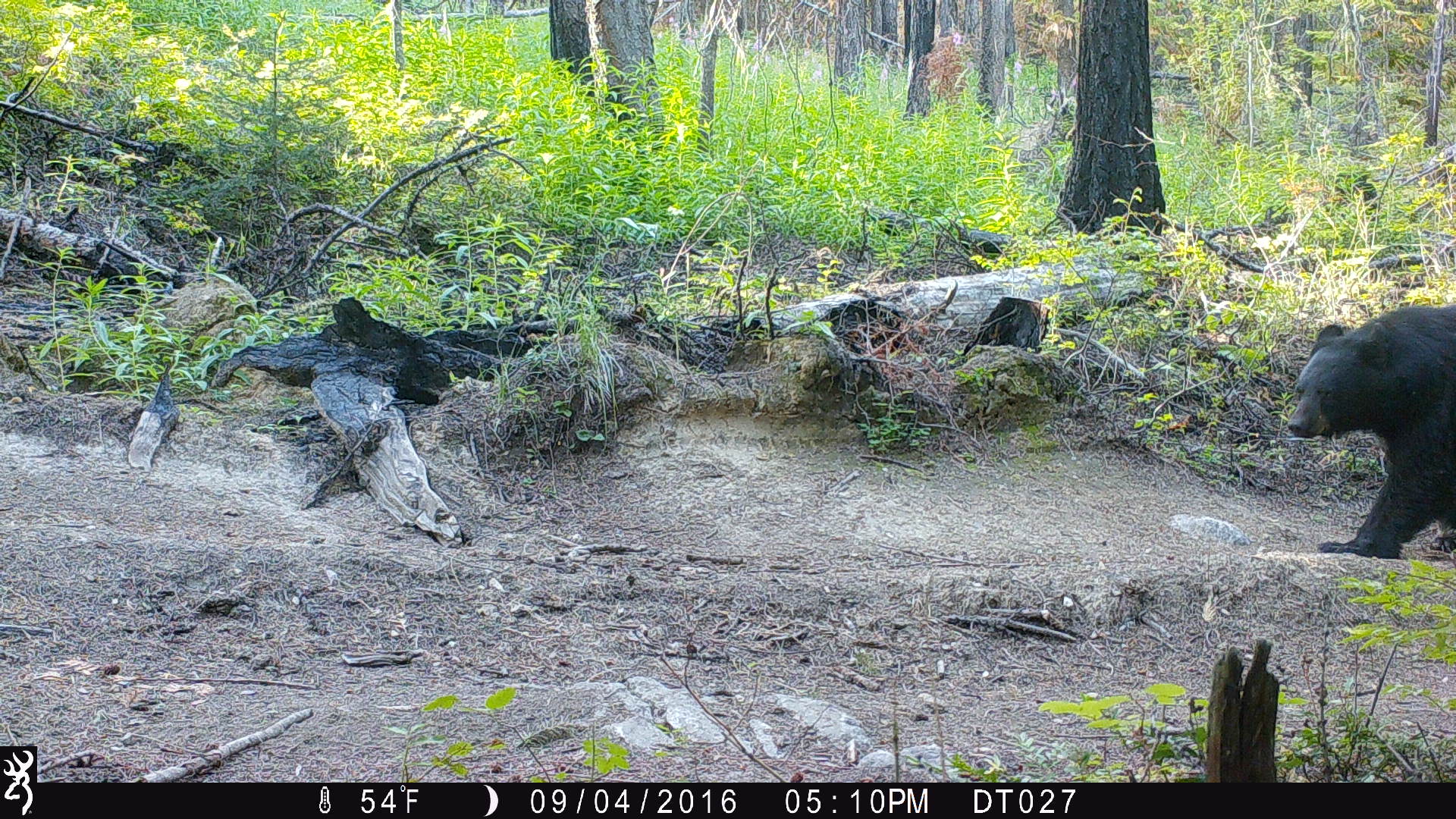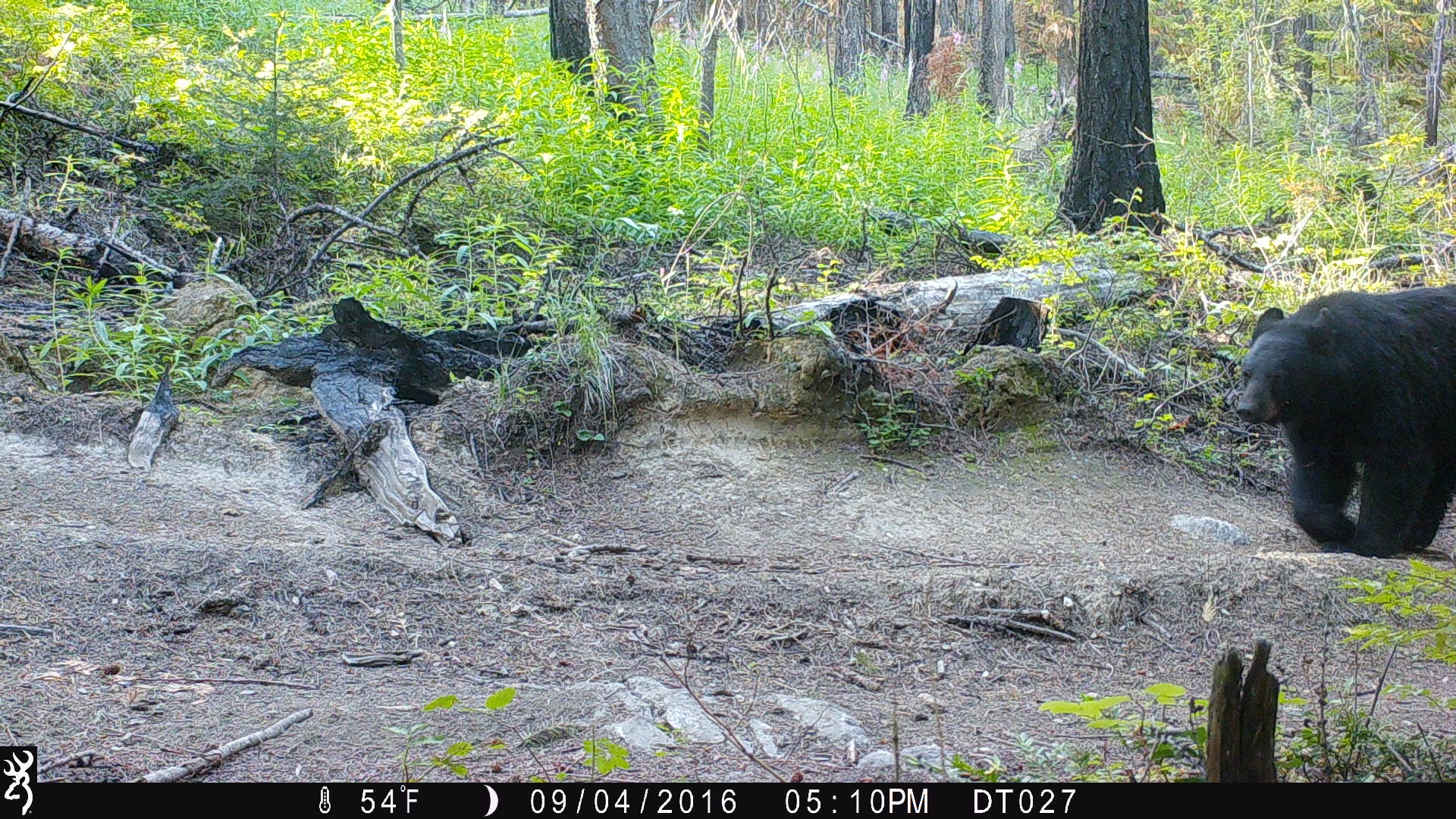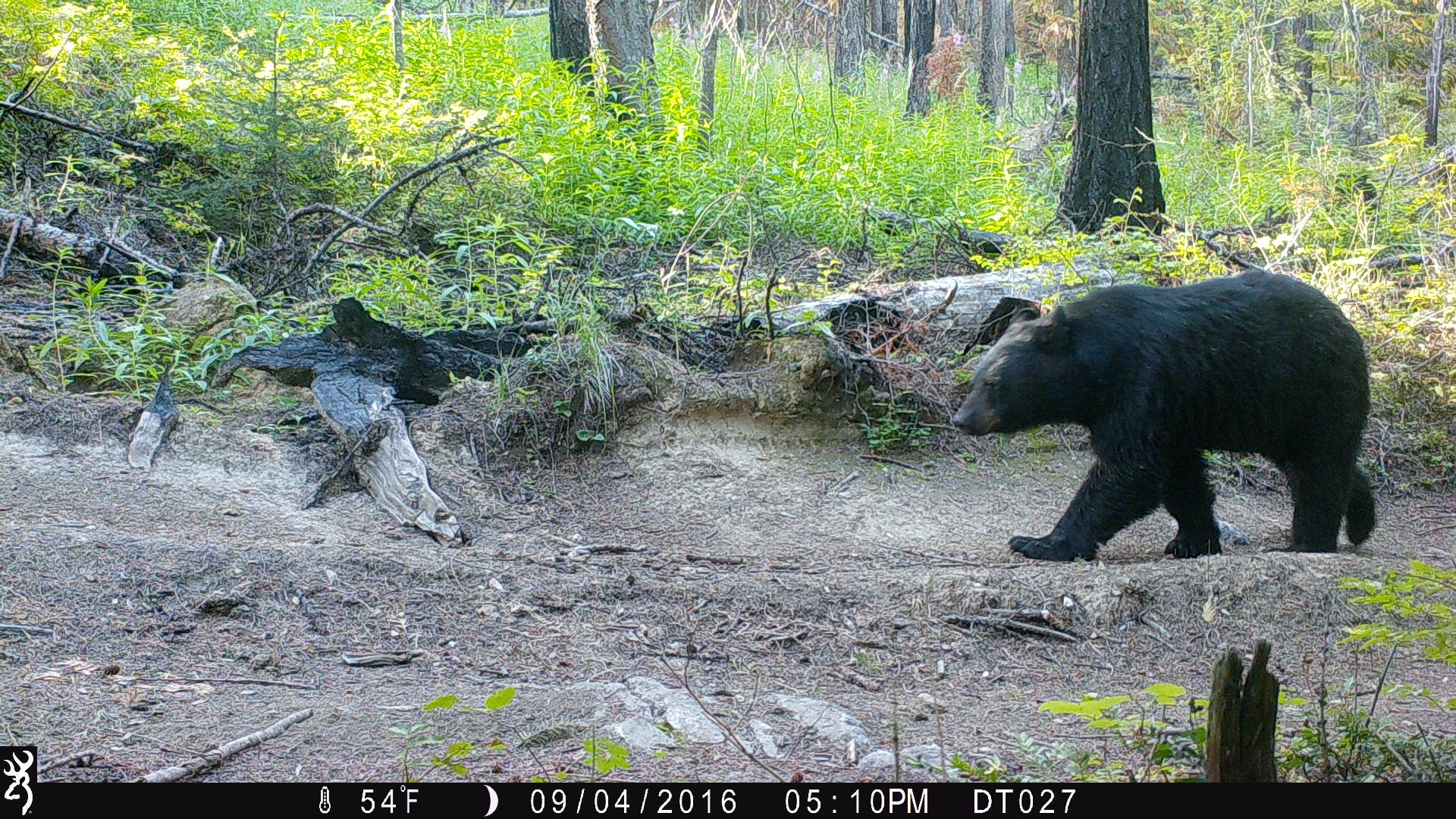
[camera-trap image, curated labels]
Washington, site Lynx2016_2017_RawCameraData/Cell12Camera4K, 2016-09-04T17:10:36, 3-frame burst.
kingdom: Animalia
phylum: Chordata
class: Mammalia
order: Carnivora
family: Ursidae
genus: Ursus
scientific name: Ursus americanus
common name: american black bear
Ursus americanus (american black bear). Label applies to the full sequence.